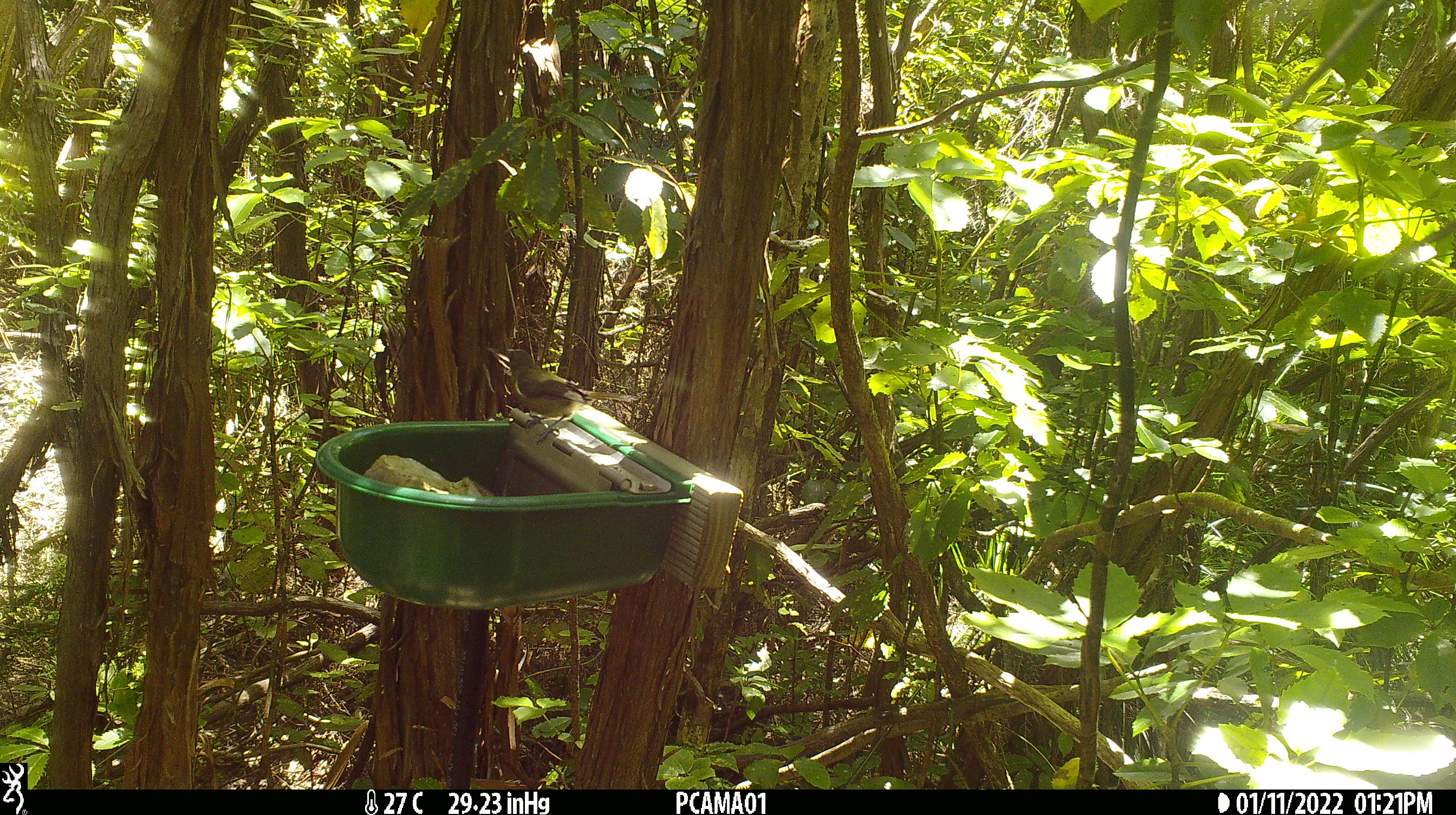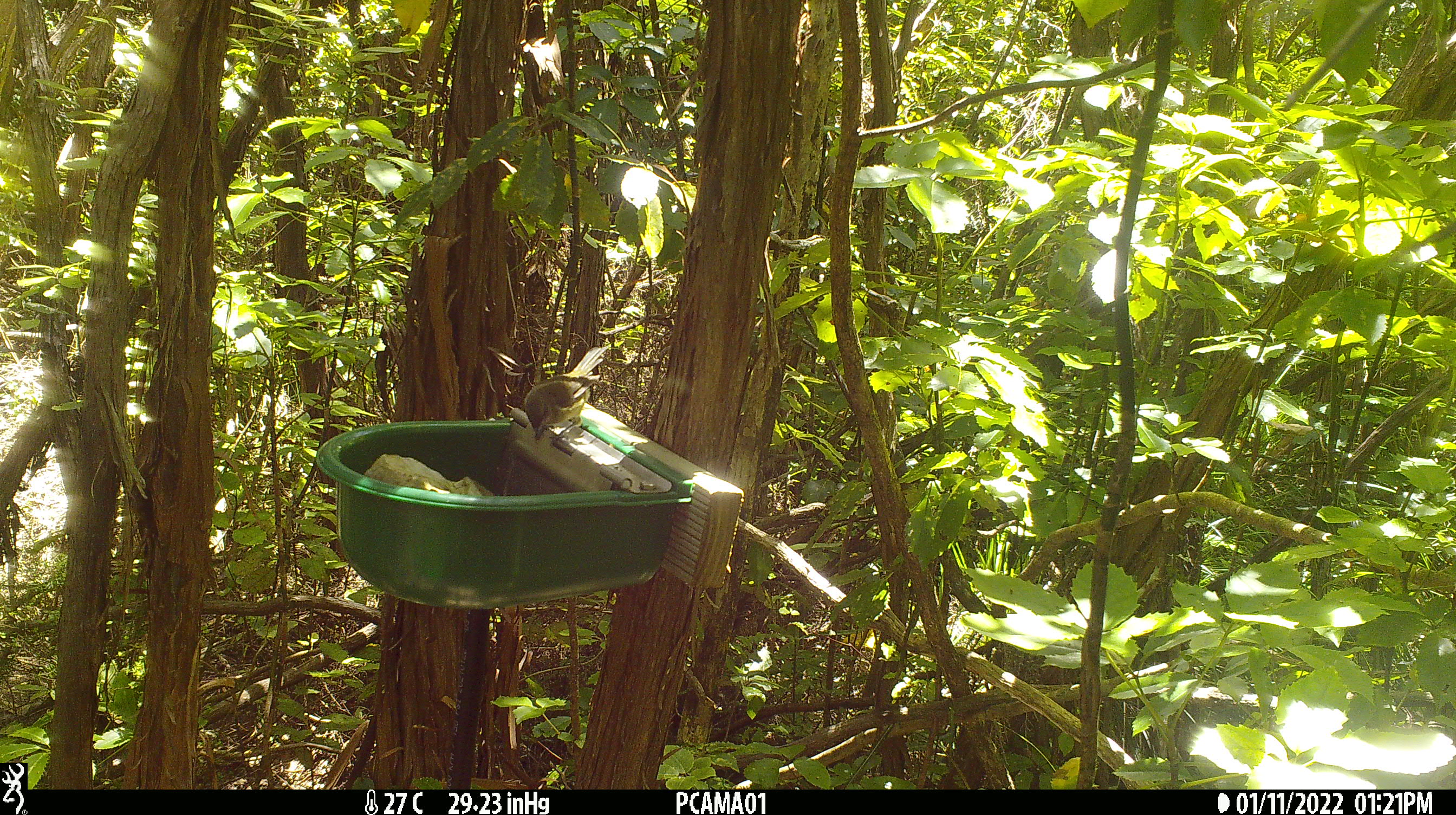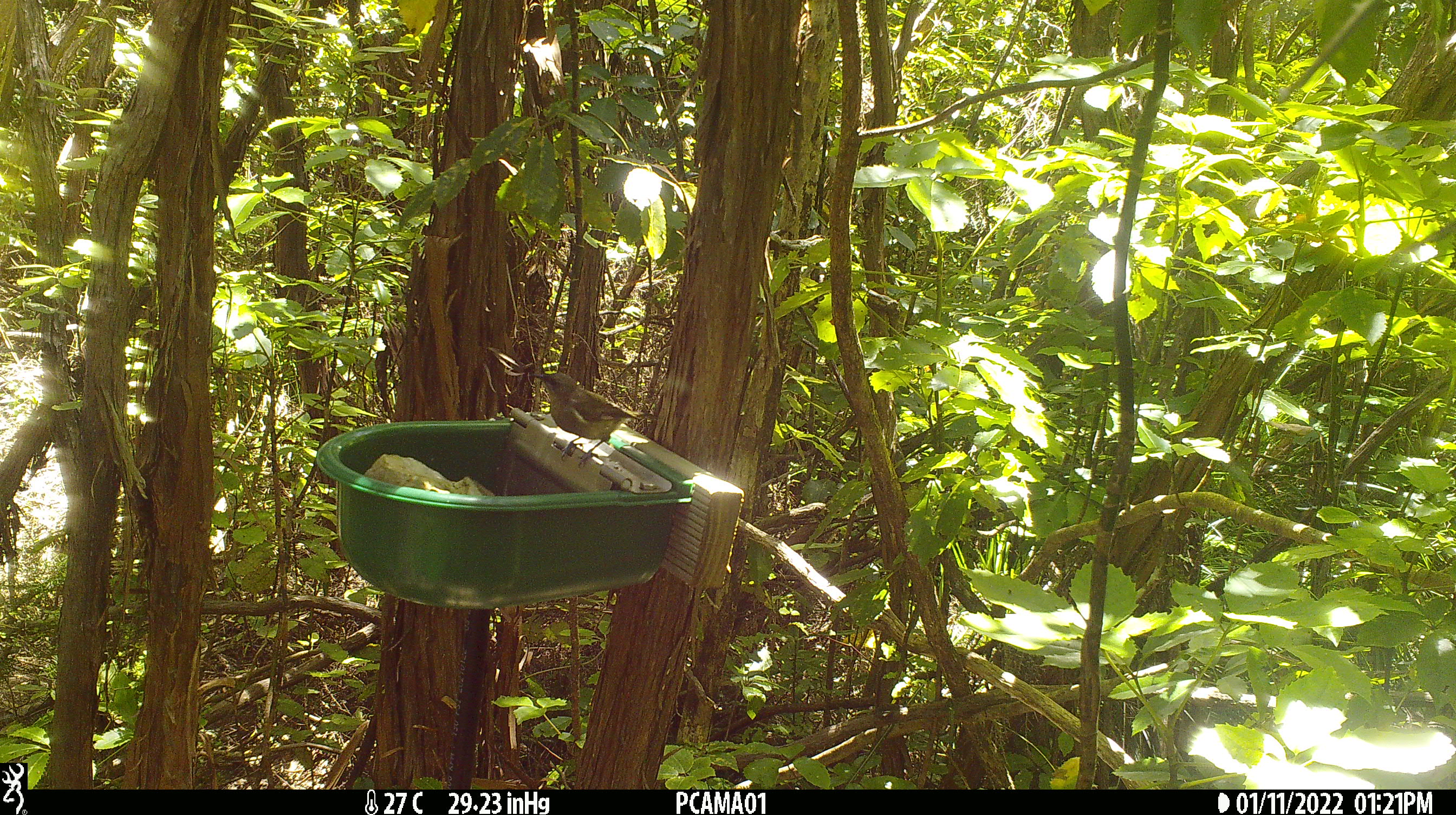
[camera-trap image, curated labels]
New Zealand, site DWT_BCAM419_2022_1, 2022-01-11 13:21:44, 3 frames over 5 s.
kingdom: Animalia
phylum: Chordata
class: Aves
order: Passeriformes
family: Meliphagidae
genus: Anthornis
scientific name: Anthornis melanura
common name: new zealand bellbird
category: bellbird